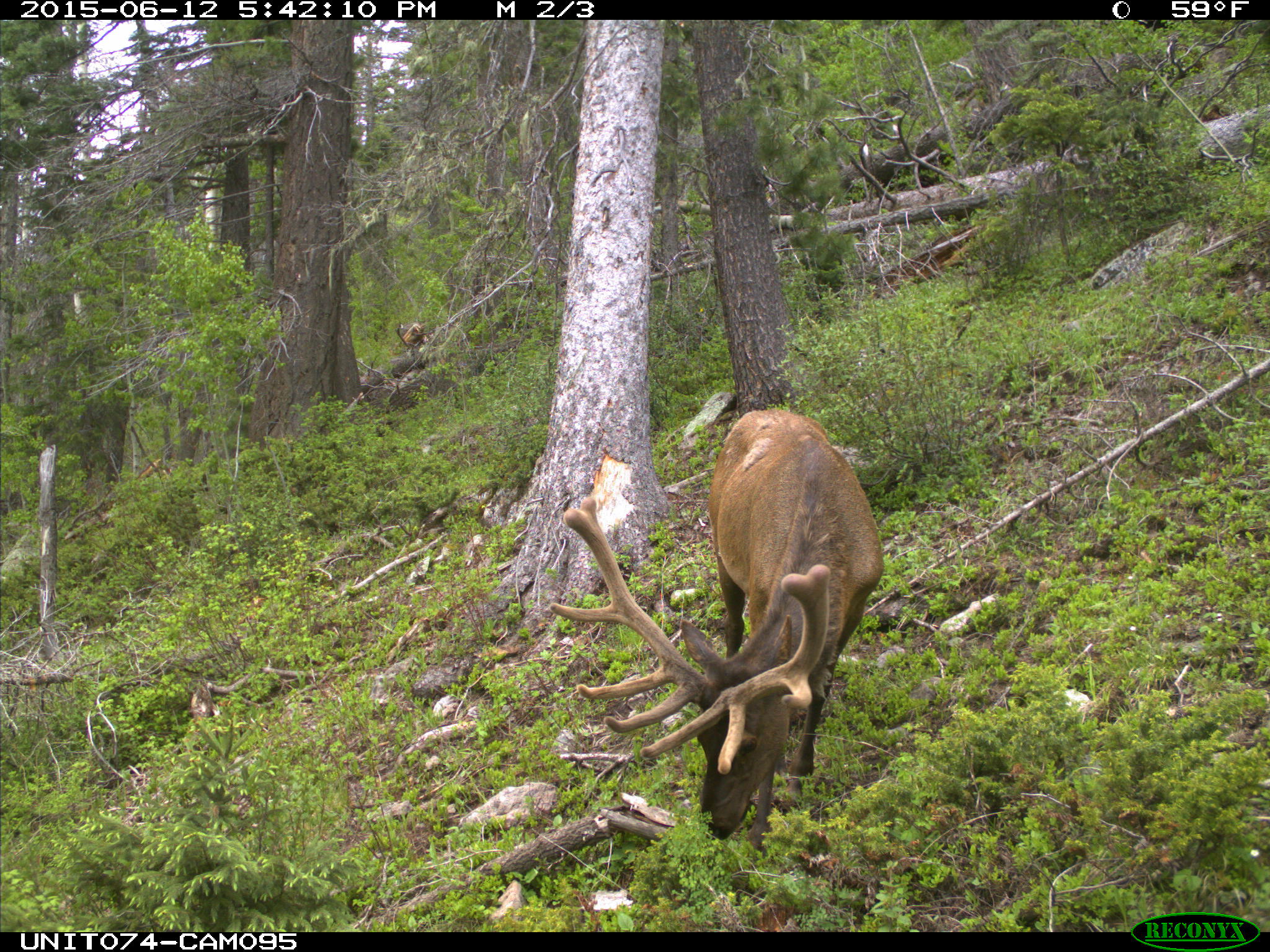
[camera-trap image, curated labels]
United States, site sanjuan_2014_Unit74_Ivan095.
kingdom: Animalia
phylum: Chordata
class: Mammalia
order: Artiodactyla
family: Cervidae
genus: Cervus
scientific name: Cervus elaphus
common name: red deer